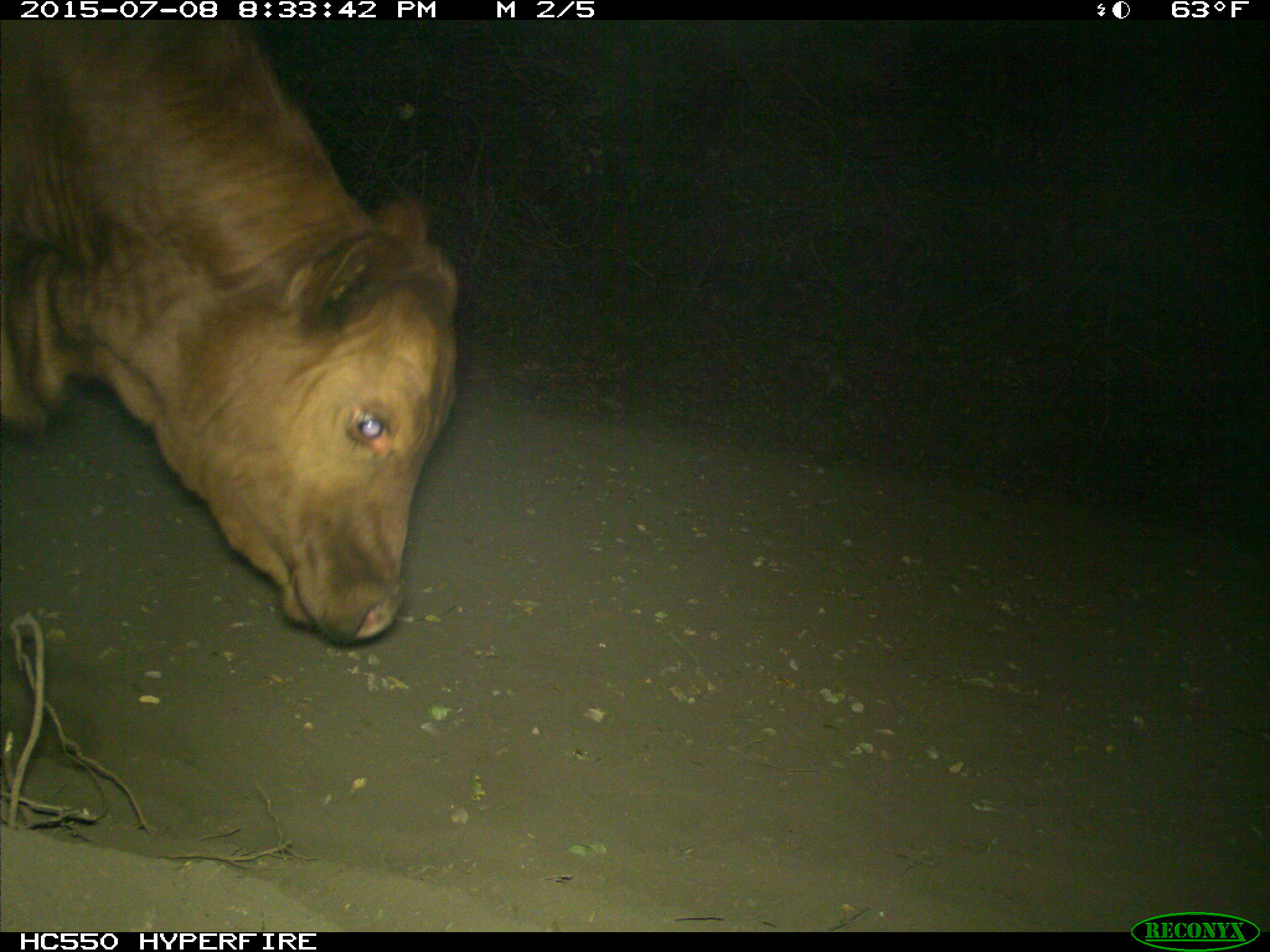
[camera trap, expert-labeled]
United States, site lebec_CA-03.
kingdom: Animalia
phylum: Chordata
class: Mammalia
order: Artiodactyla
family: Bovidae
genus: Bos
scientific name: Bos taurus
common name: domestic cow